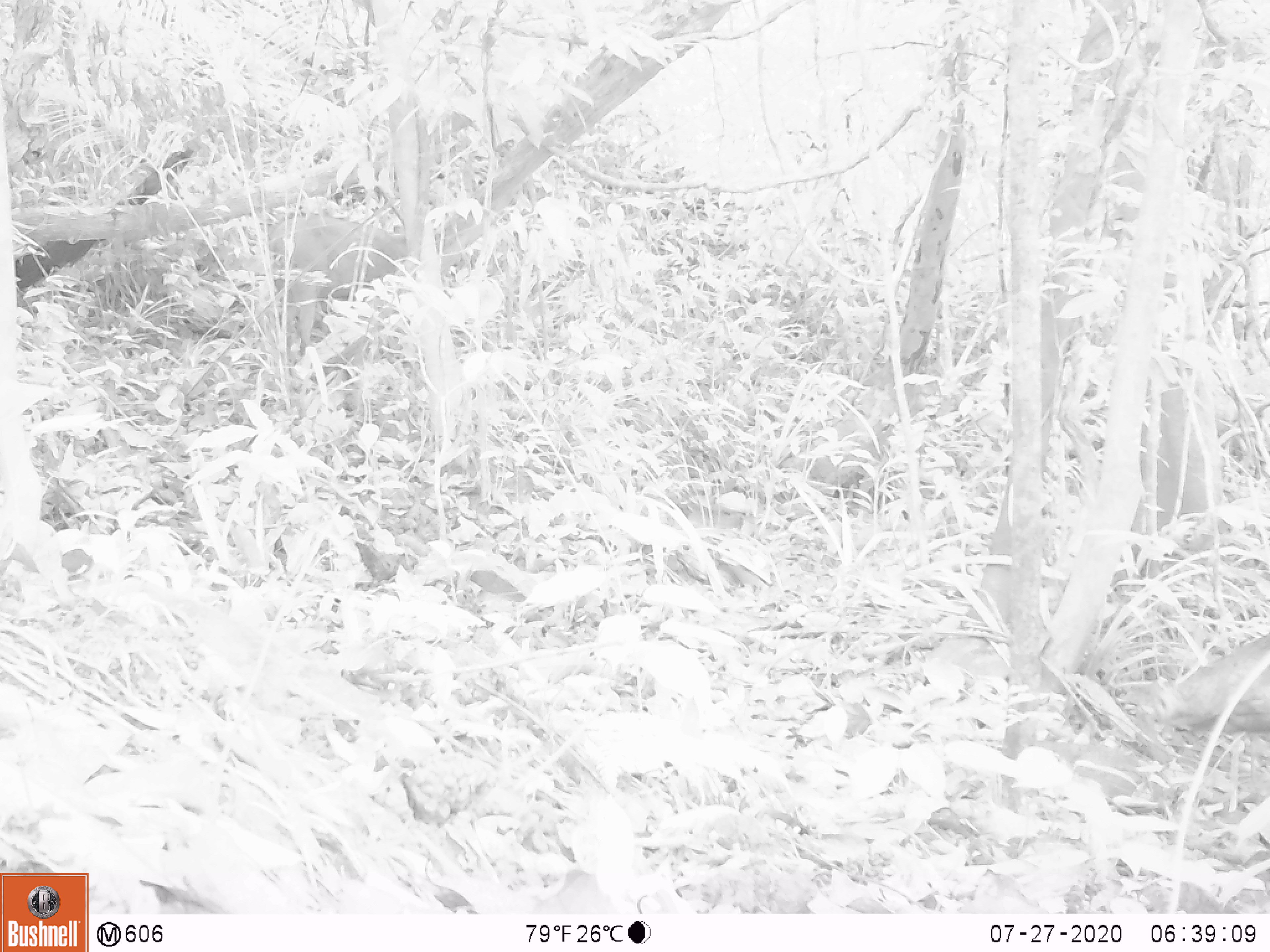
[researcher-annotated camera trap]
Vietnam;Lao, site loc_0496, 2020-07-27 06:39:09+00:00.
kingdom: Animalia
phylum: Chordata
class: Mammalia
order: Artiodactyla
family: Suidae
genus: Sus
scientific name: Sus scrofa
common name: eurasian wild pig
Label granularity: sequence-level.